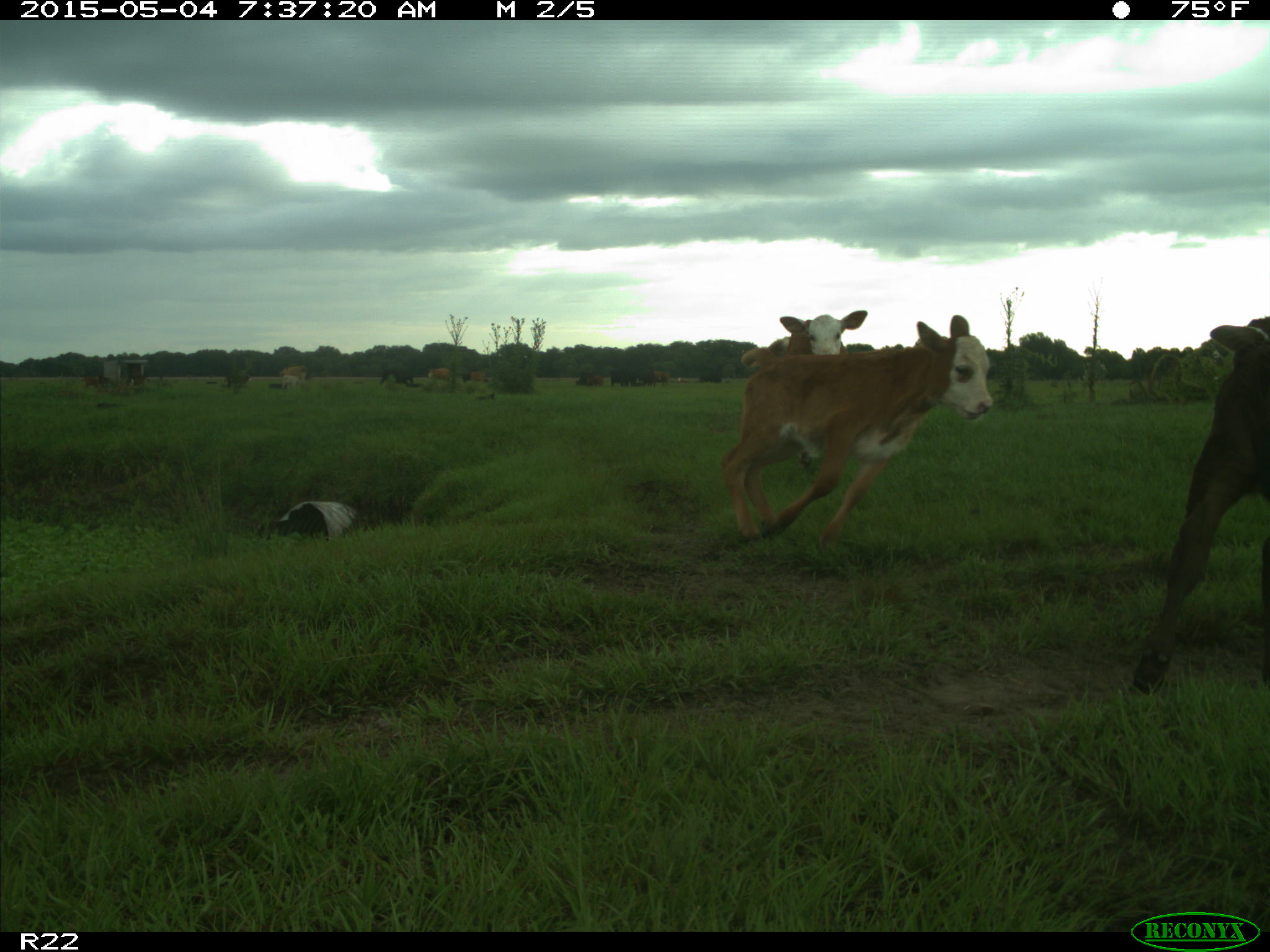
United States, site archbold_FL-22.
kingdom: Animalia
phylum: Chordata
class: Mammalia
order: Artiodactyla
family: Bovidae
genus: Bos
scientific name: Bos taurus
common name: domestic cow